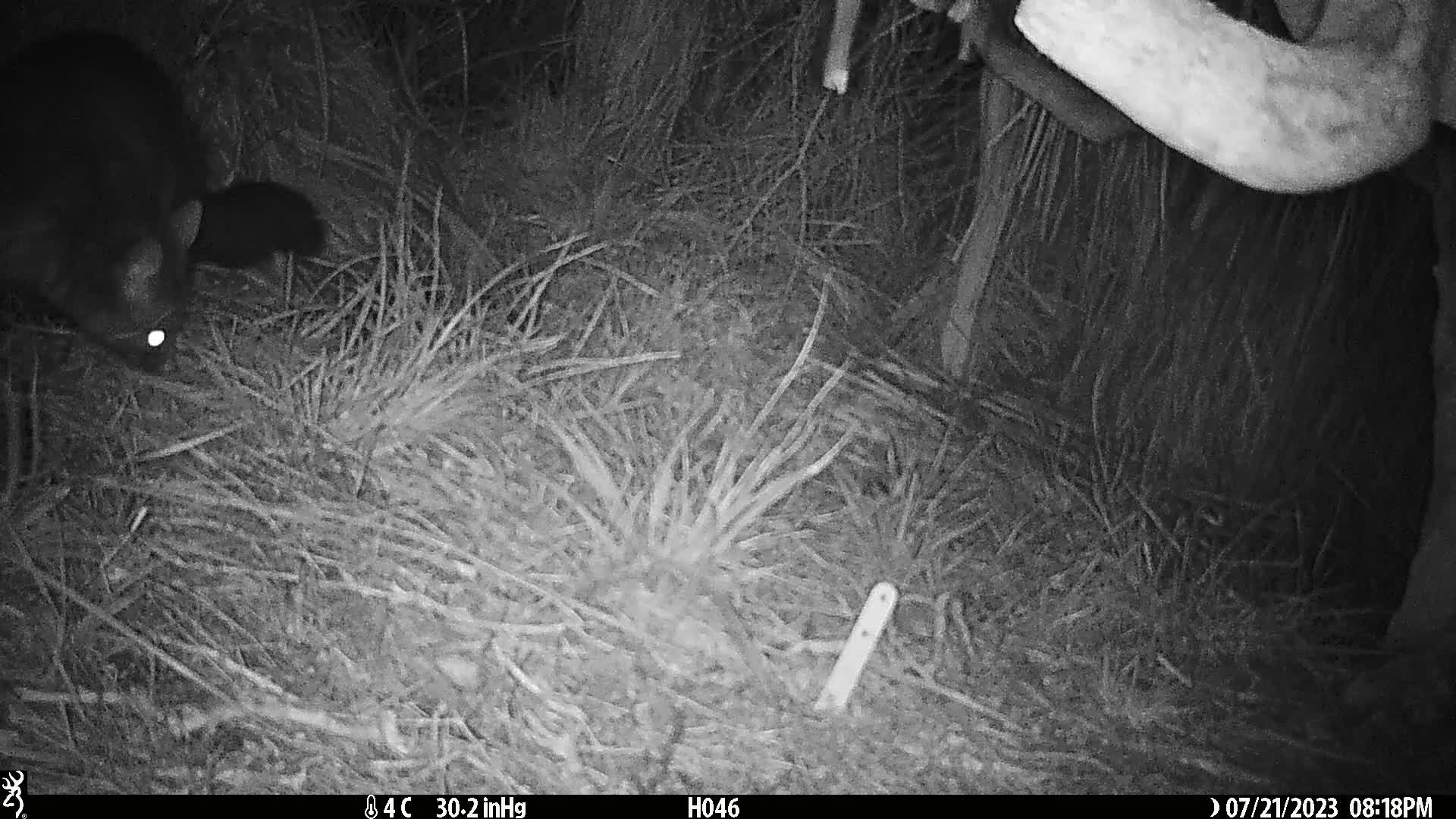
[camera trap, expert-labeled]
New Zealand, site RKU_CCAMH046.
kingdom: Animalia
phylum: Chordata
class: Mammalia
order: Diprotodontia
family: Phalangeridae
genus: Trichosurus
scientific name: Trichosurus vulpecula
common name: common brushtail possum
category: possum